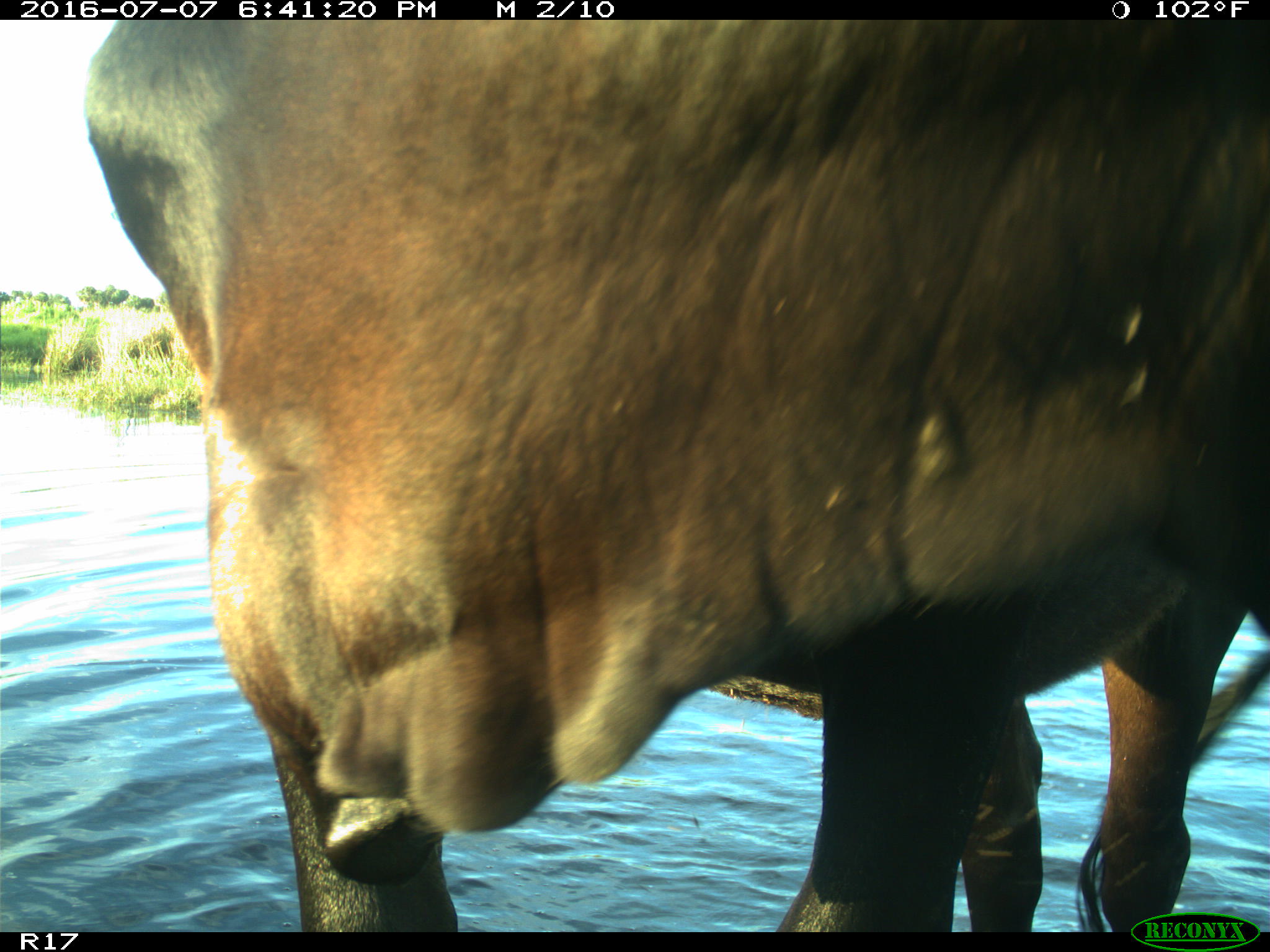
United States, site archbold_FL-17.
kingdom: Animalia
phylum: Chordata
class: Mammalia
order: Artiodactyla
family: Bovidae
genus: Bos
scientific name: Bos taurus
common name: domestic cow